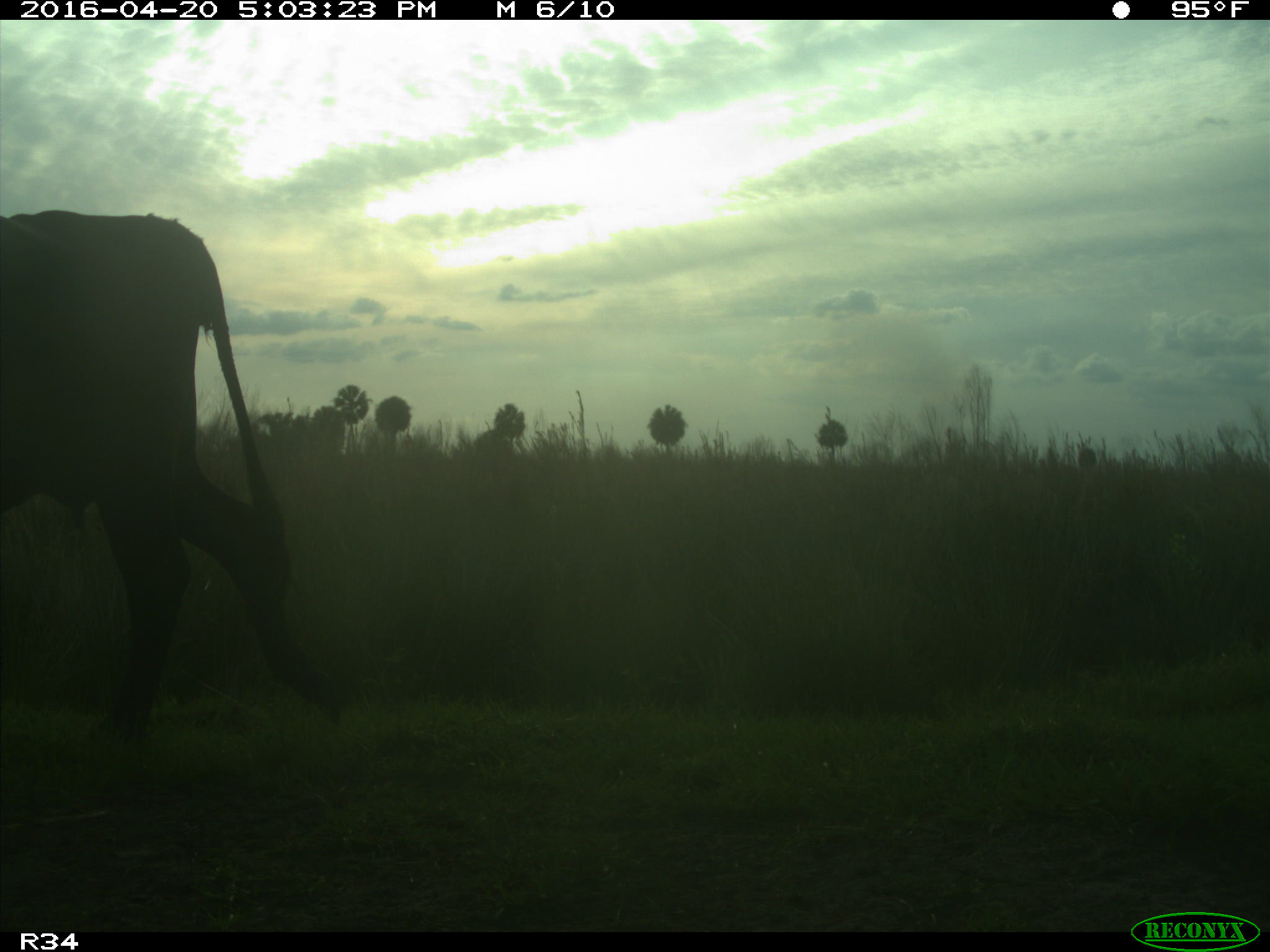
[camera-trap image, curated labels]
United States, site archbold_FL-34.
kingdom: Animalia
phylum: Chordata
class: Mammalia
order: Artiodactyla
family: Bovidae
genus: Bos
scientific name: Bos taurus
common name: domestic cow